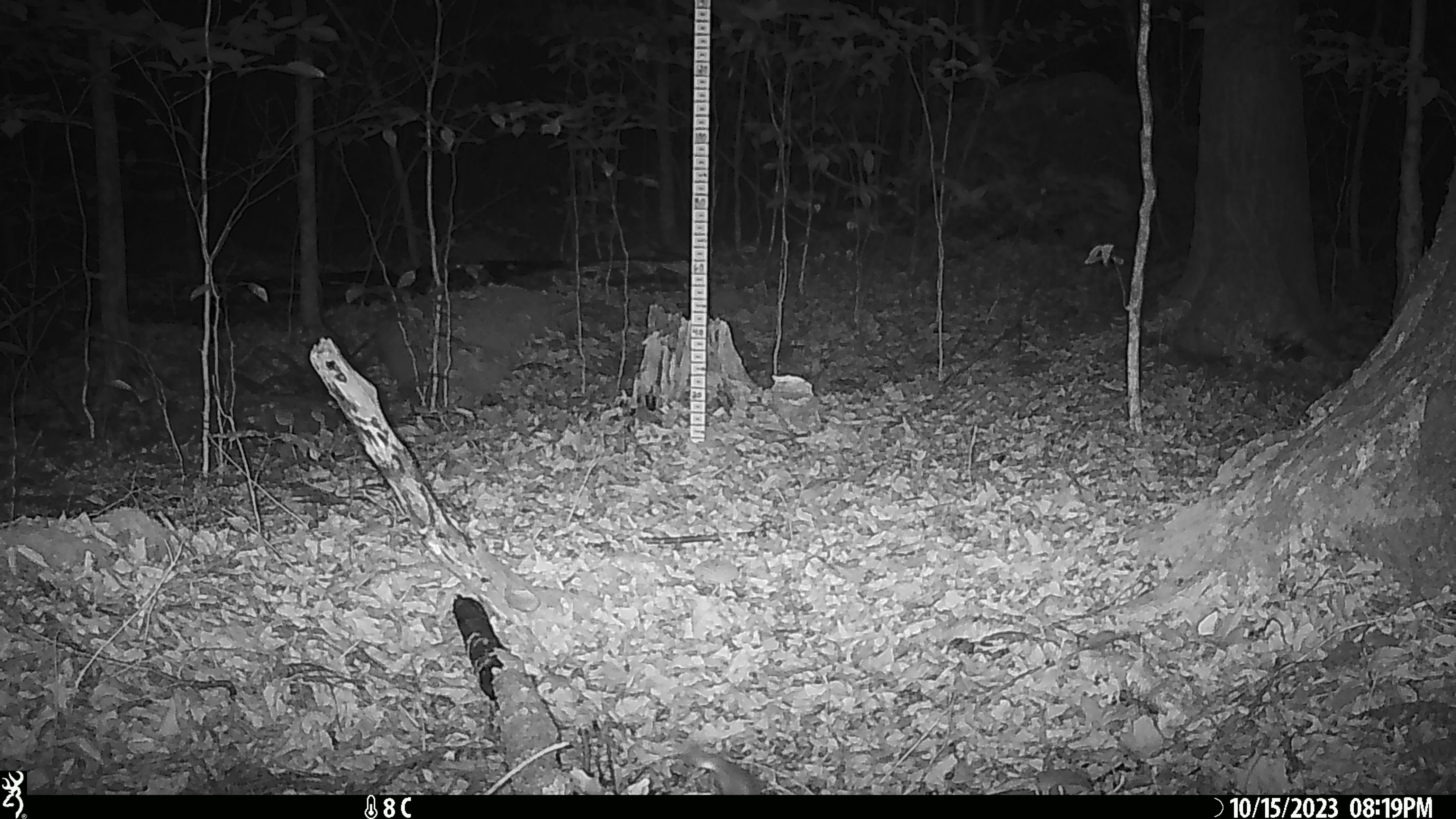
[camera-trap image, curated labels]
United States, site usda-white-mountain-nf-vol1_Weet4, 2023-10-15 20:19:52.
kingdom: Animalia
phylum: Chordata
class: Mammalia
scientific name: Mammalia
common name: mammal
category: mammal sp.